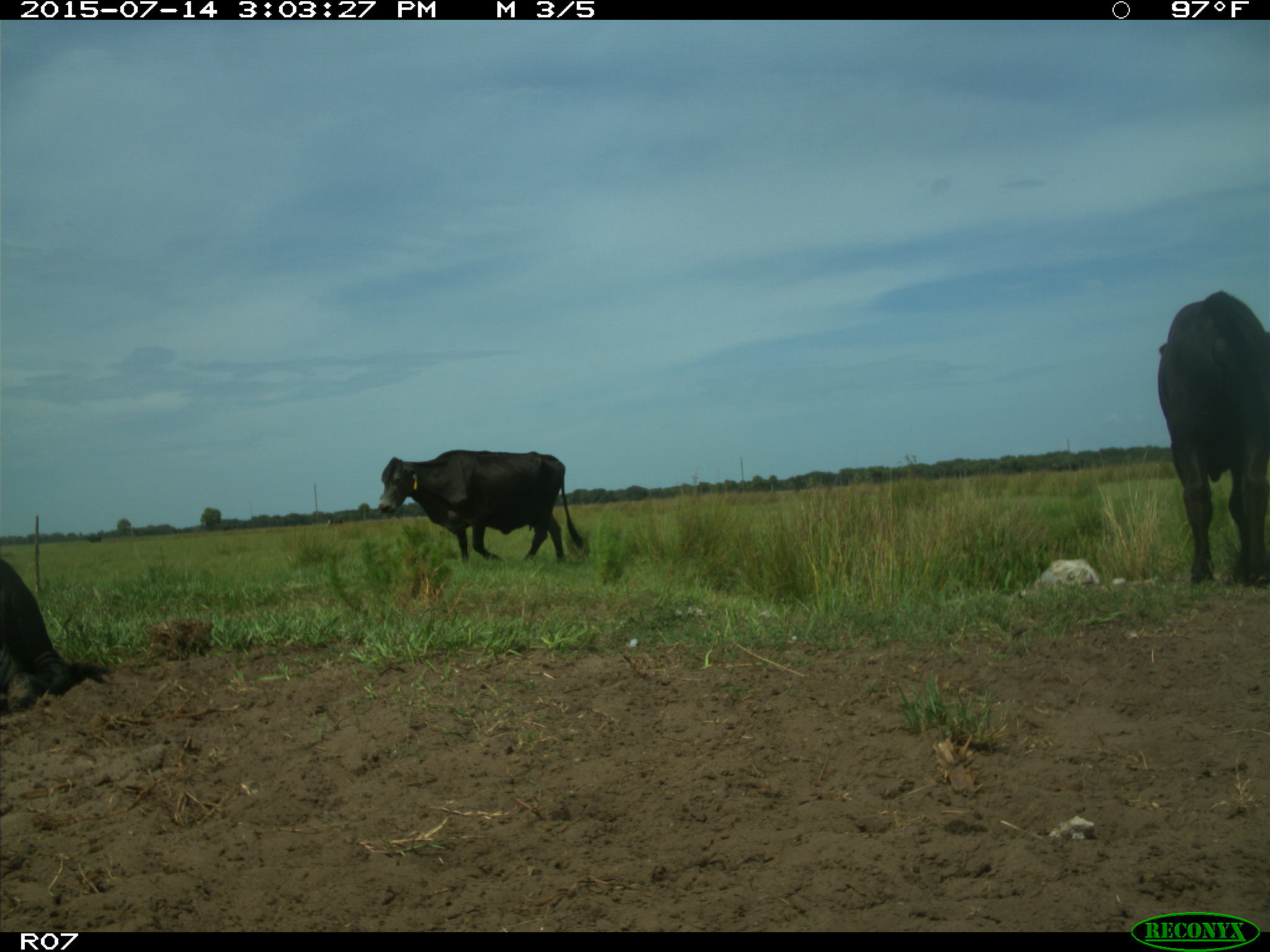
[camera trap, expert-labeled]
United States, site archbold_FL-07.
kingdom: Animalia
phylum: Chordata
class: Mammalia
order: Artiodactyla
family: Bovidae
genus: Bos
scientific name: Bos taurus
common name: domestic cow